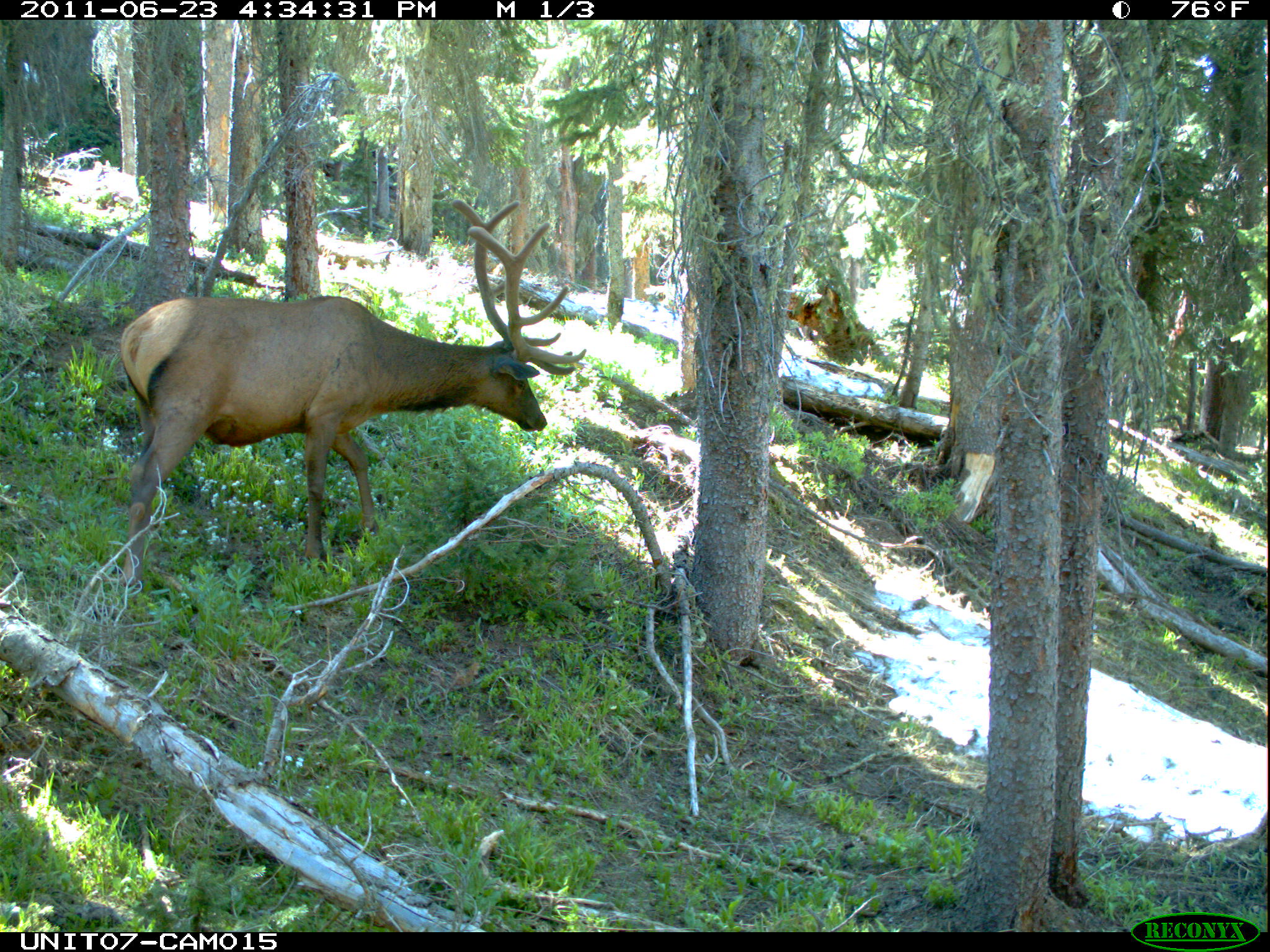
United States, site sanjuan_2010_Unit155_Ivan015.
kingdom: Animalia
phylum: Chordata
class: Mammalia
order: Artiodactyla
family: Cervidae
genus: Cervus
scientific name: Cervus elaphus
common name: red deer